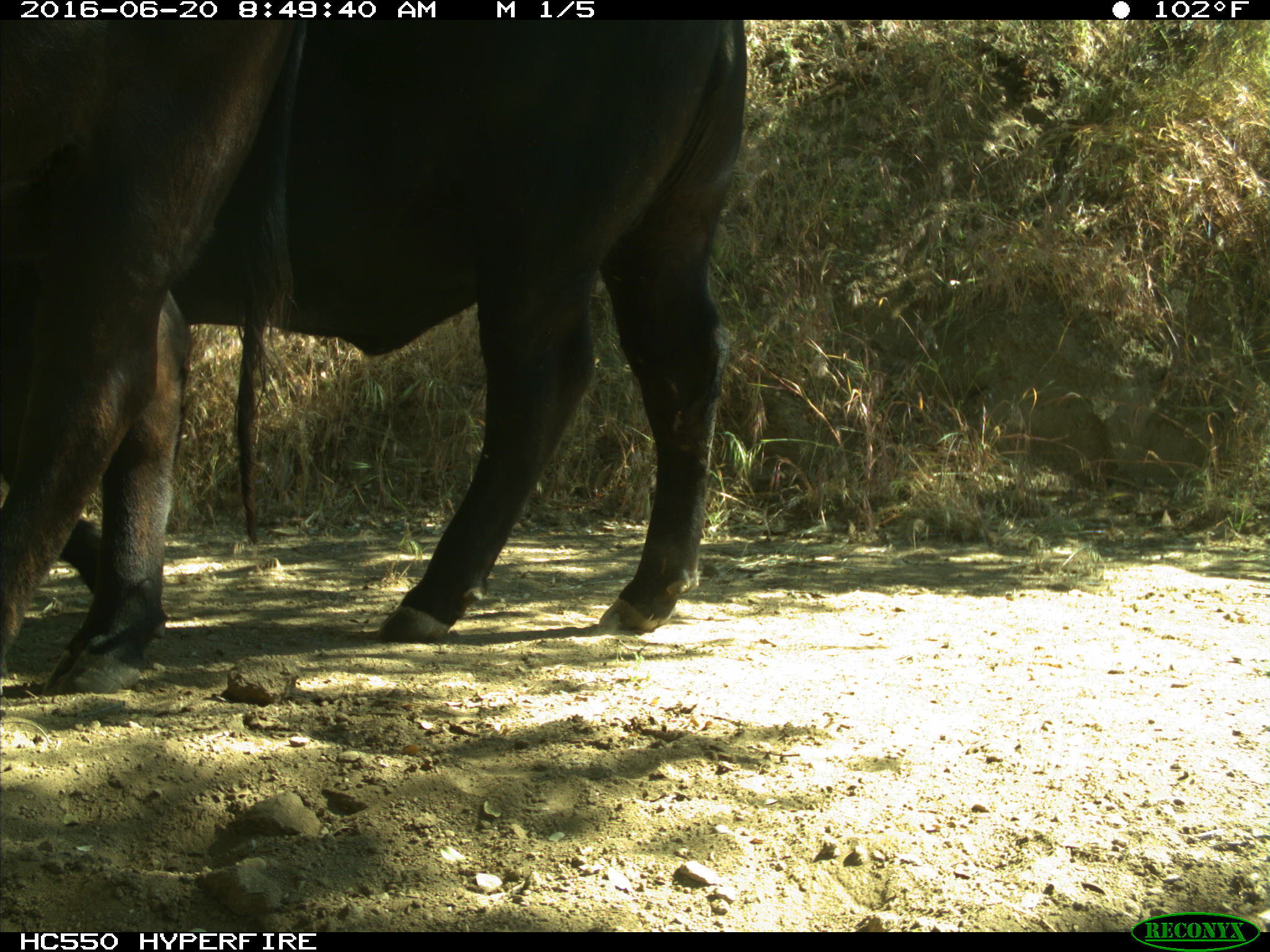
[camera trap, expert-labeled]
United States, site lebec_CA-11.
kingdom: Animalia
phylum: Chordata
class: Mammalia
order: Artiodactyla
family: Bovidae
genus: Bos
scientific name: Bos taurus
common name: domestic cow